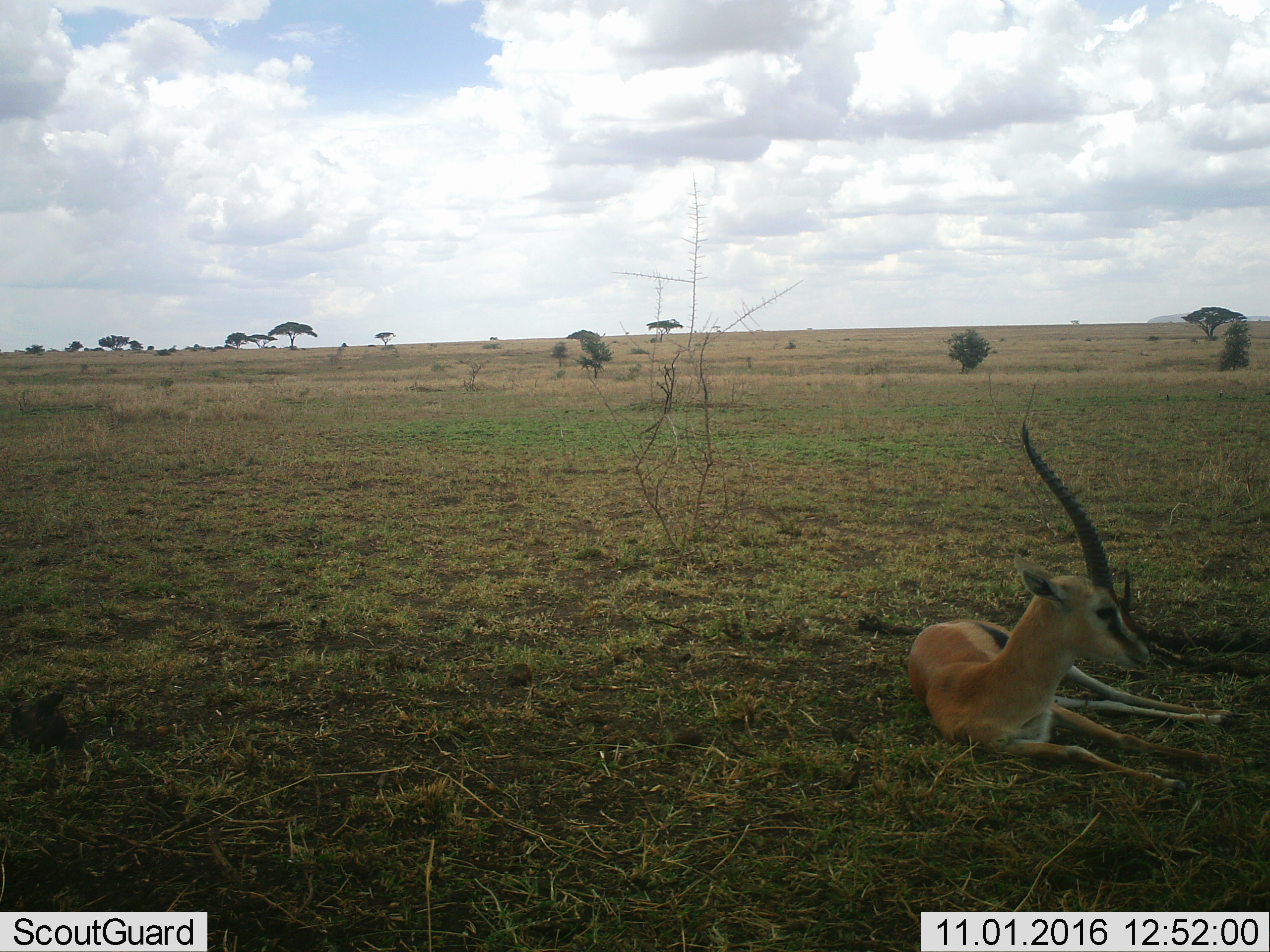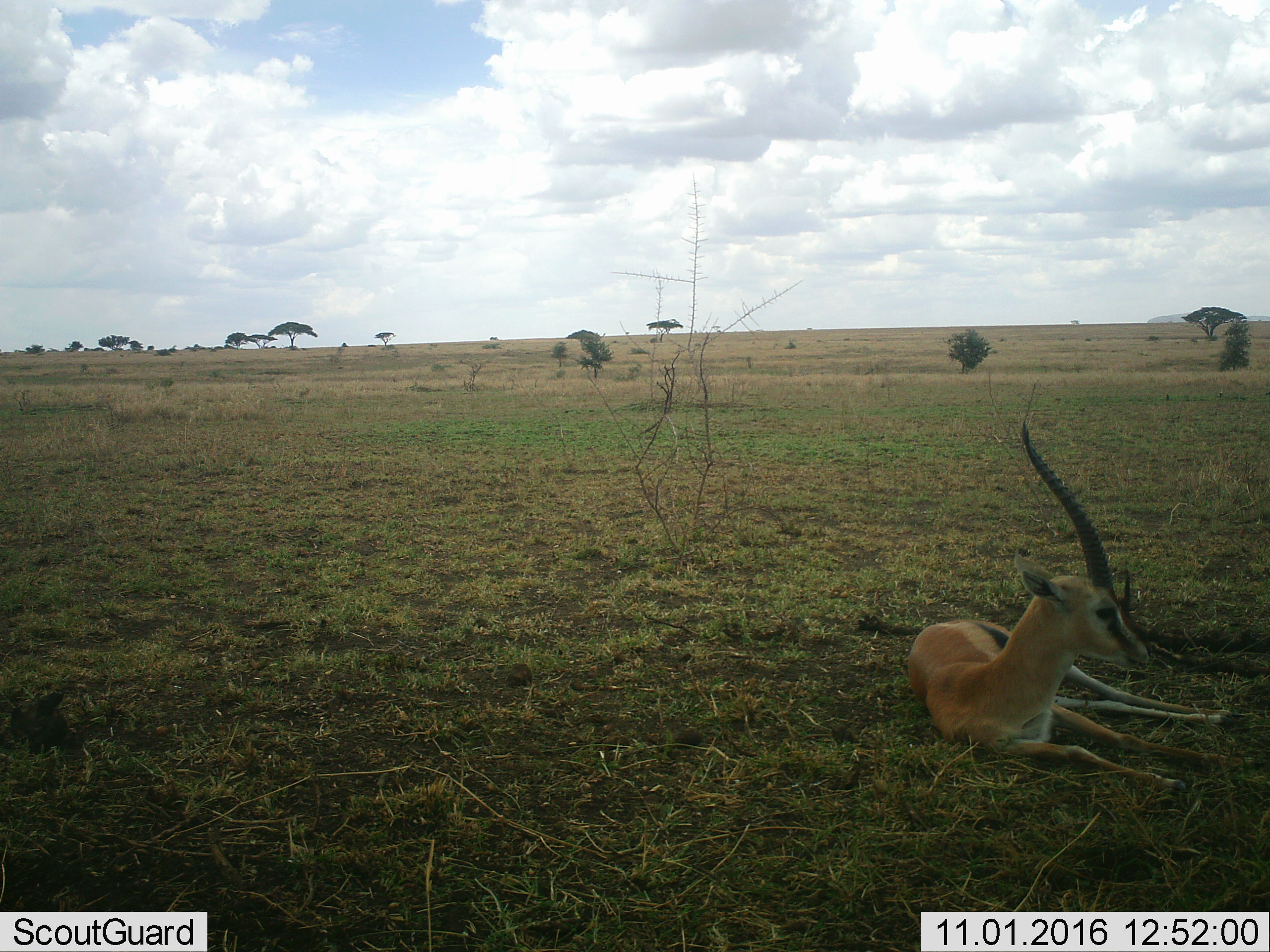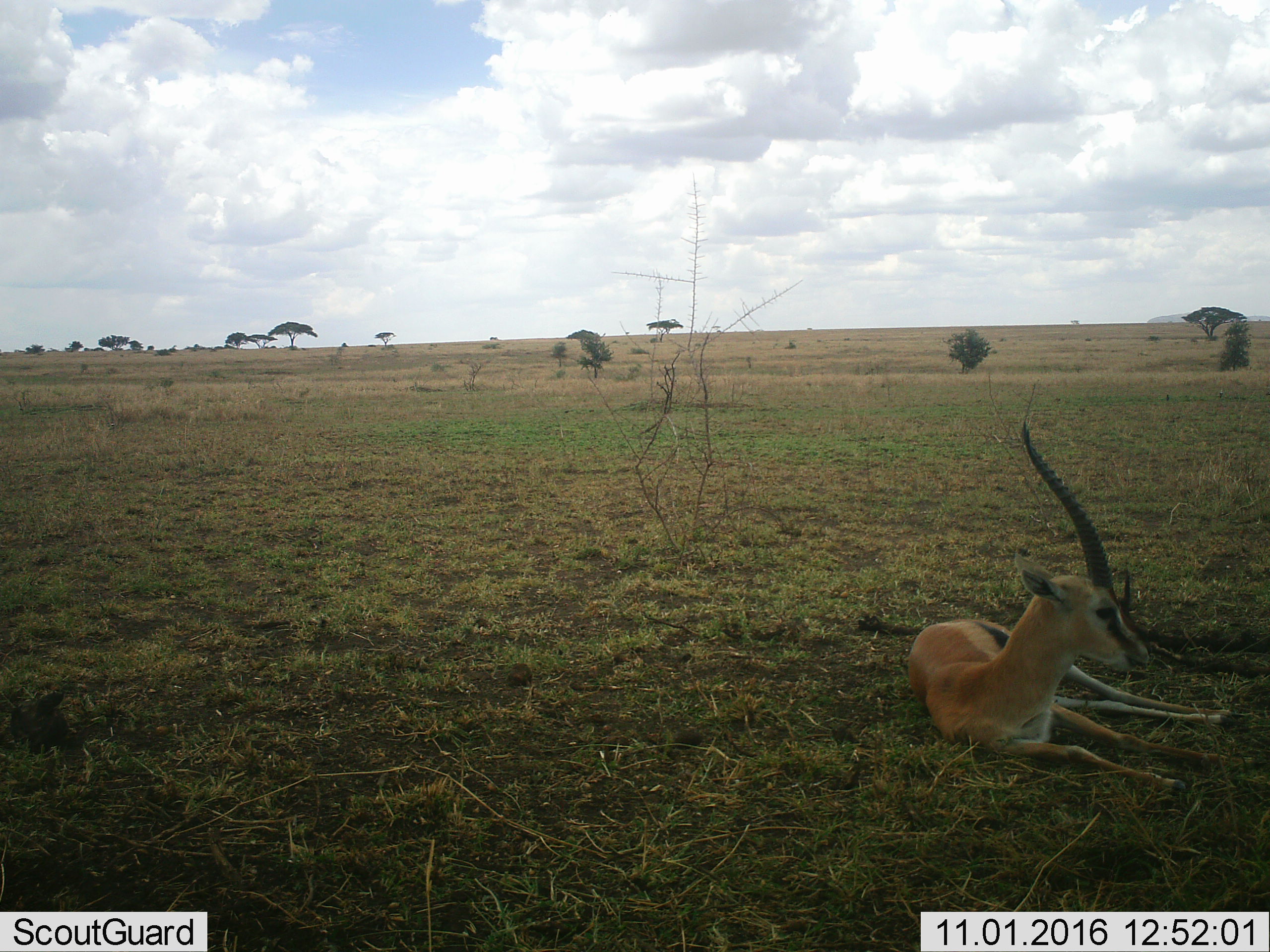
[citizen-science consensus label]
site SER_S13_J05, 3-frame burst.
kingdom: Animalia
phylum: Chordata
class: Mammalia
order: Artiodactyla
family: Bovidae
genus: Eudorcas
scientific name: Eudorcas thomsonii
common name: thomson's gazelle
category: gazellethomsons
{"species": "gazellethomsons (thomson's gazelle) (Eudorcas thomsonii)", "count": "1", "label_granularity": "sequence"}